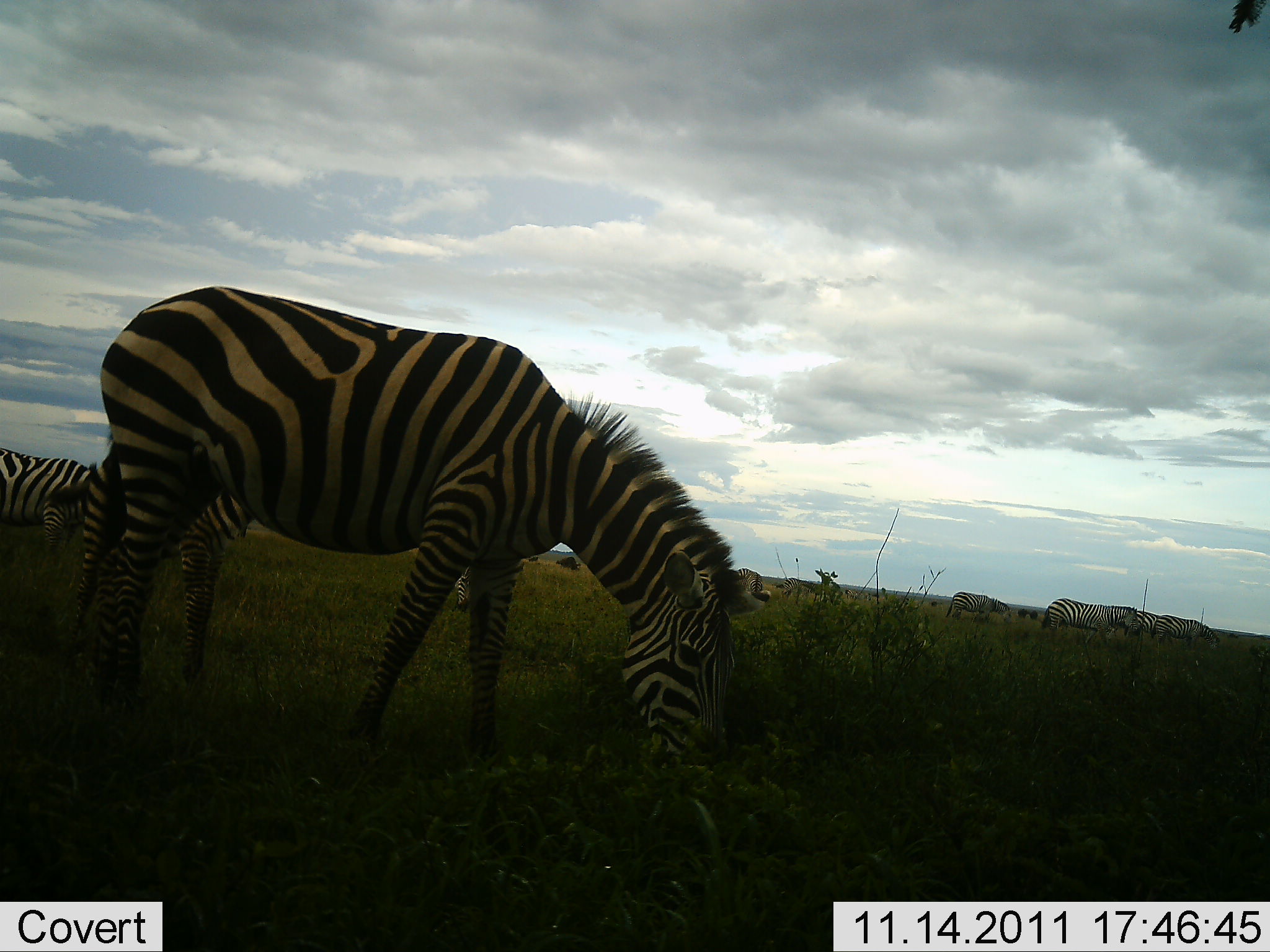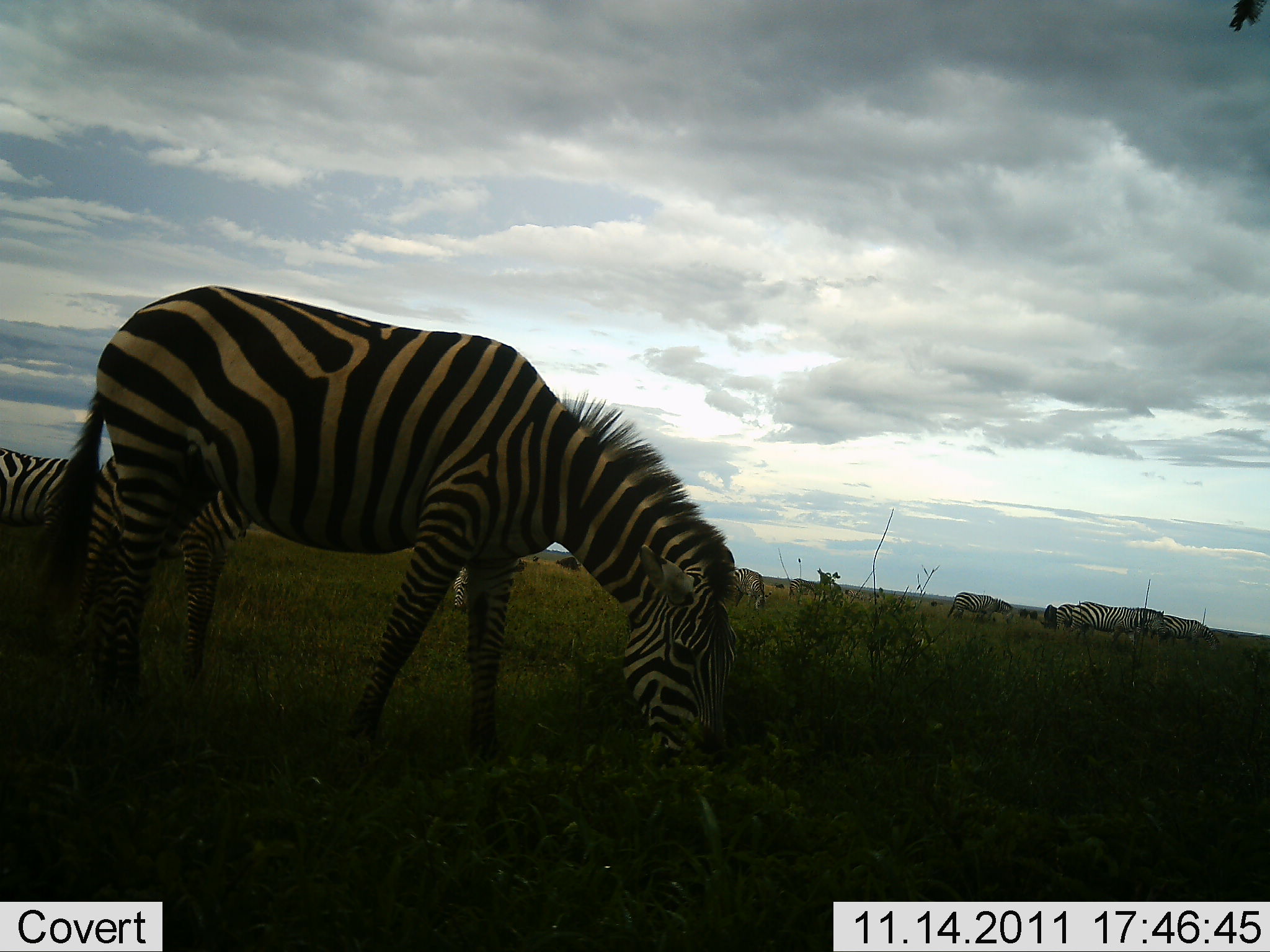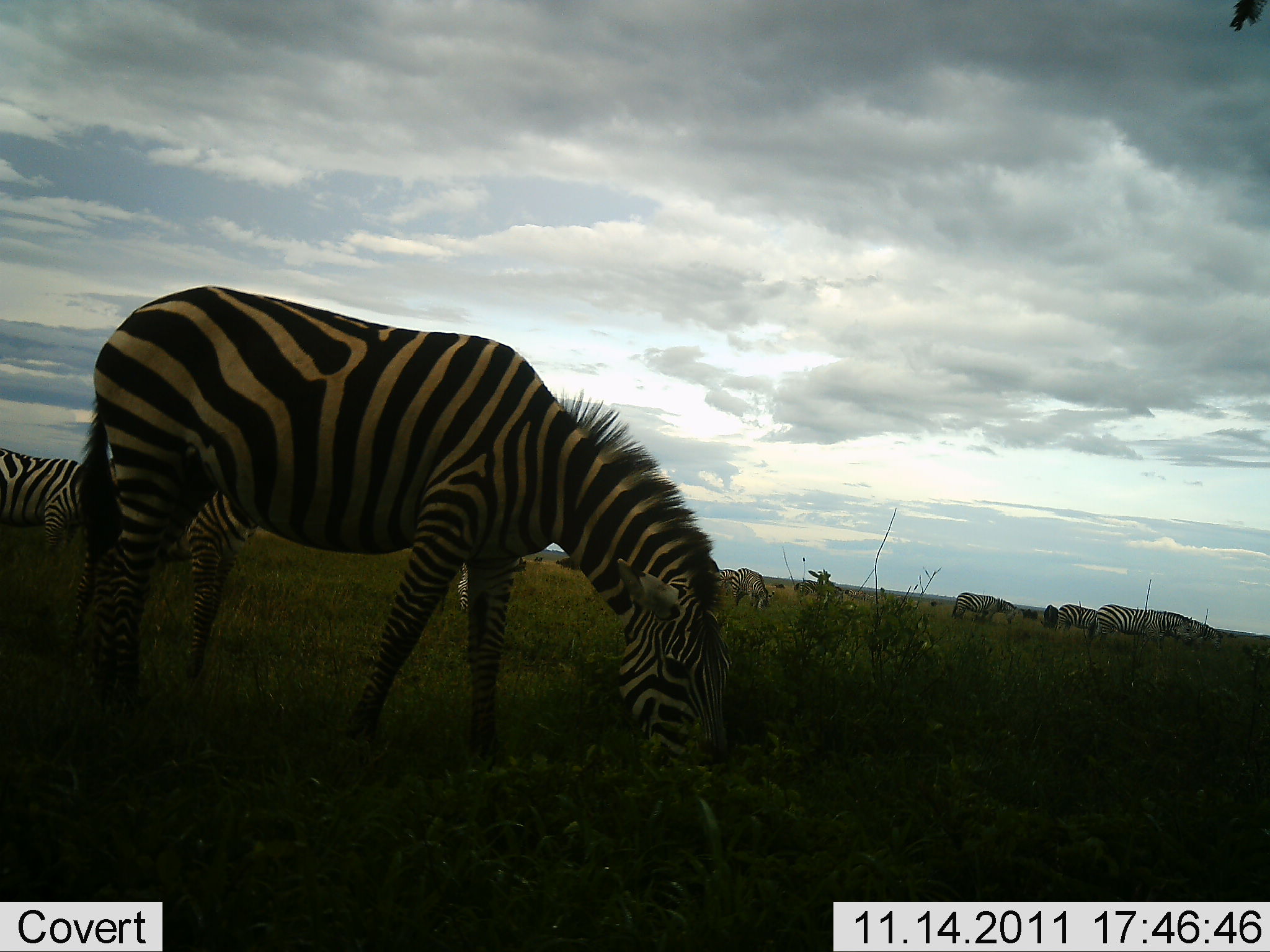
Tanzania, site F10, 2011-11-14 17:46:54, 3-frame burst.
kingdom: Animalia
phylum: Chordata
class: Mammalia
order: Perissodactyla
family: Equidae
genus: Equus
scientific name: Equus quagga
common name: plains zebra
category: zebra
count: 10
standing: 29%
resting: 0%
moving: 7%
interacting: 0%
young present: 14%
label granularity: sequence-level